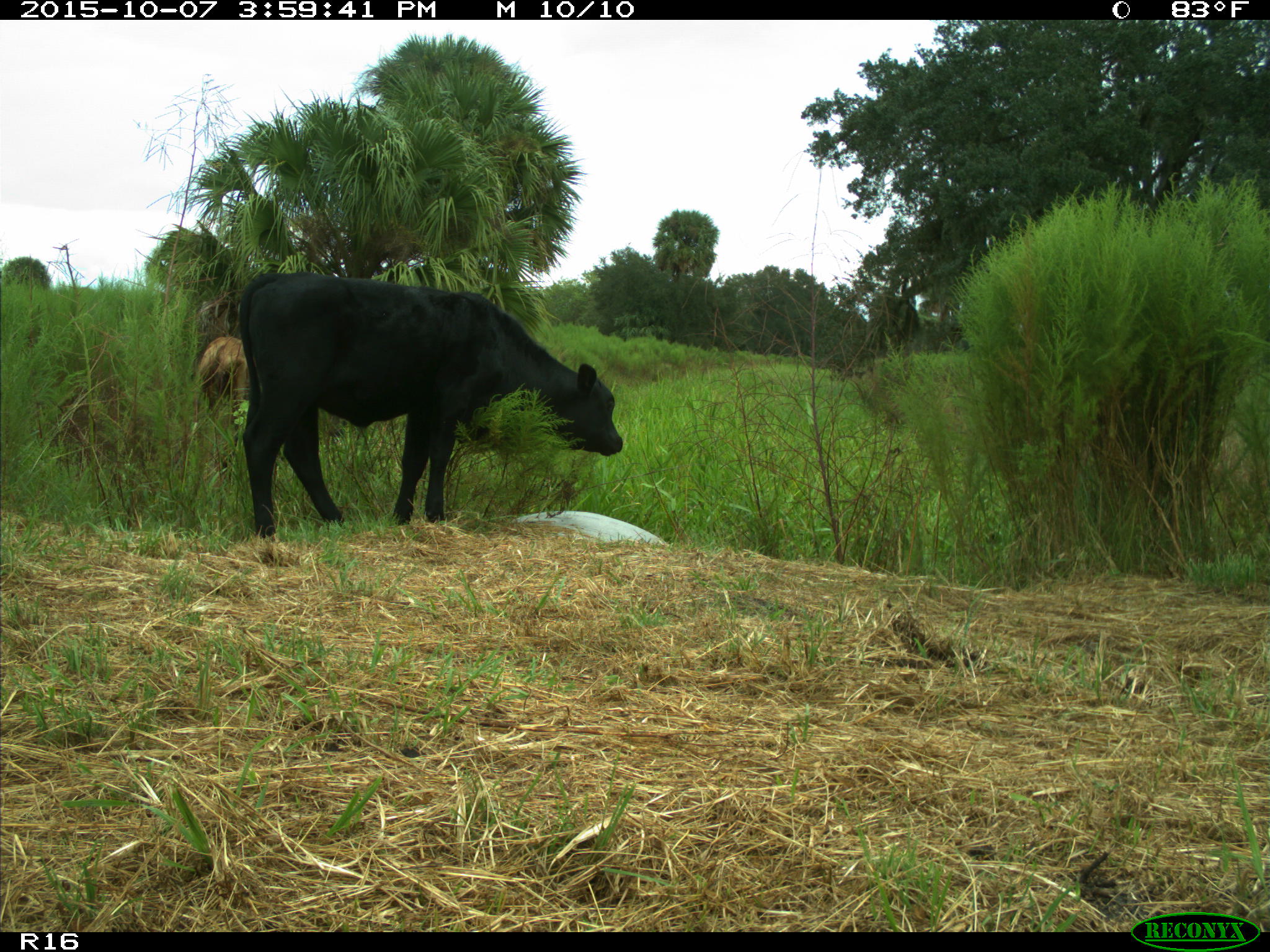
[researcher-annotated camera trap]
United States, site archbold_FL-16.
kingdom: Animalia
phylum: Chordata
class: Mammalia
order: Artiodactyla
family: Bovidae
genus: Bos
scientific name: Bos taurus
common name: domestic cow